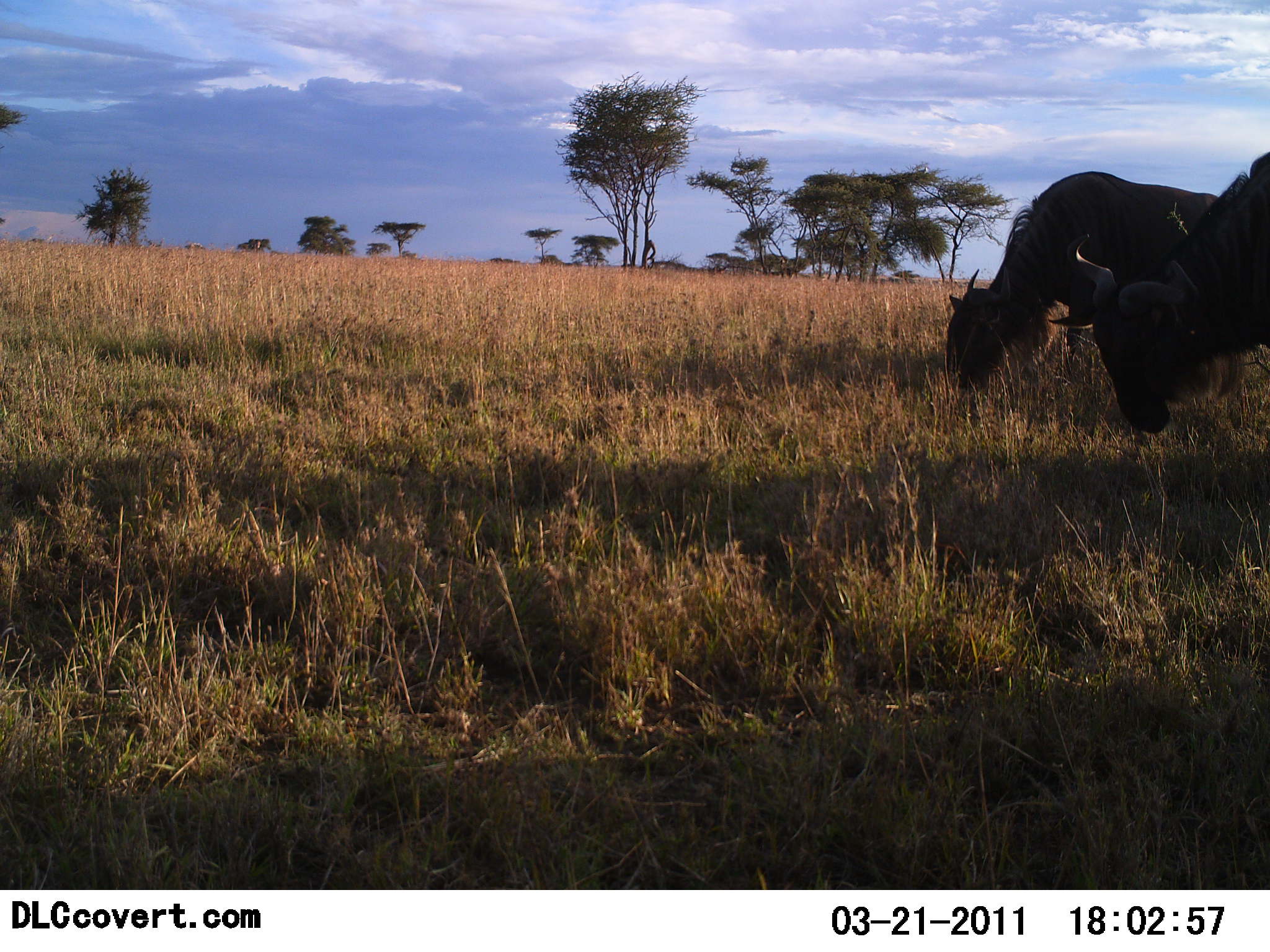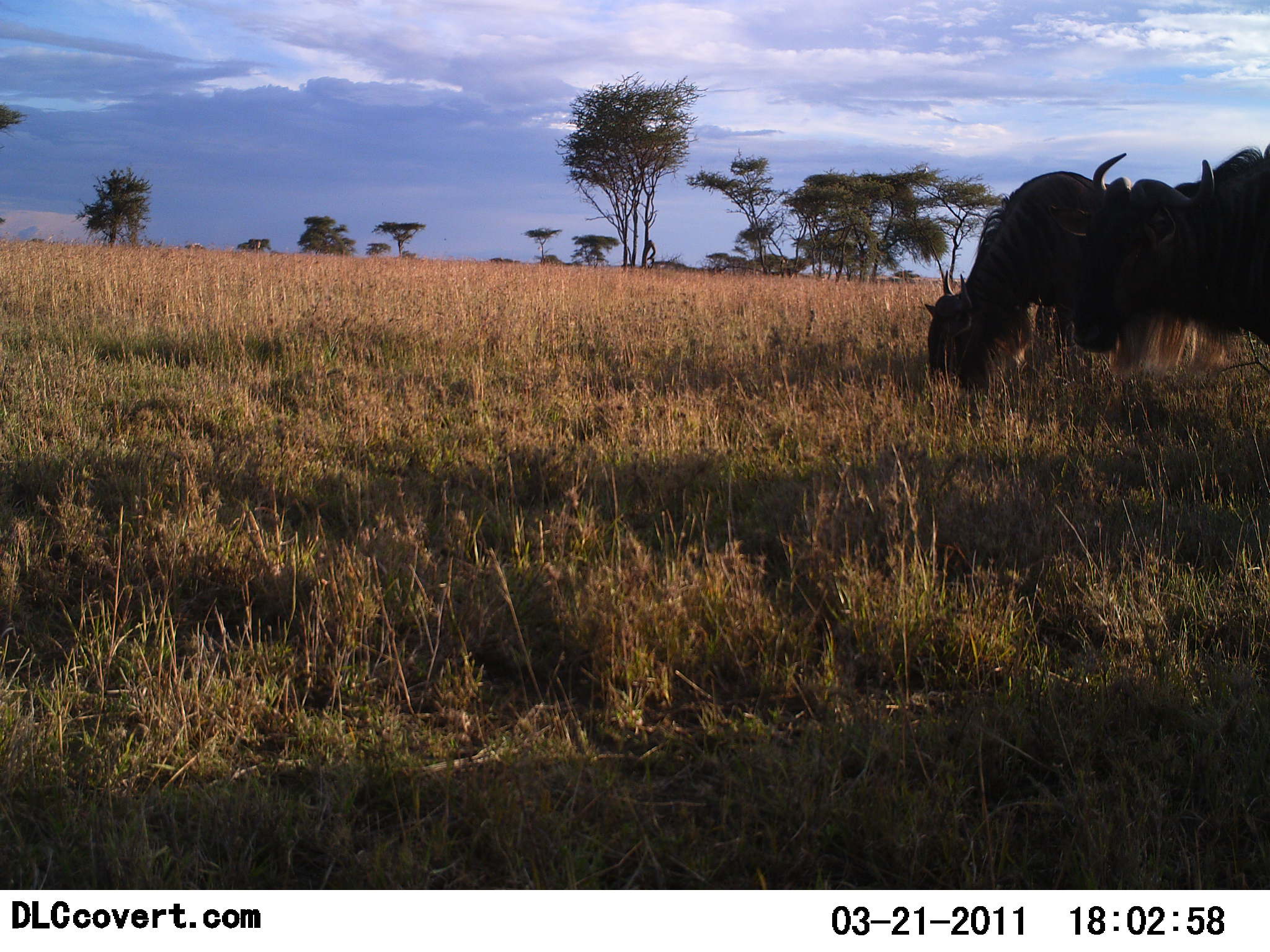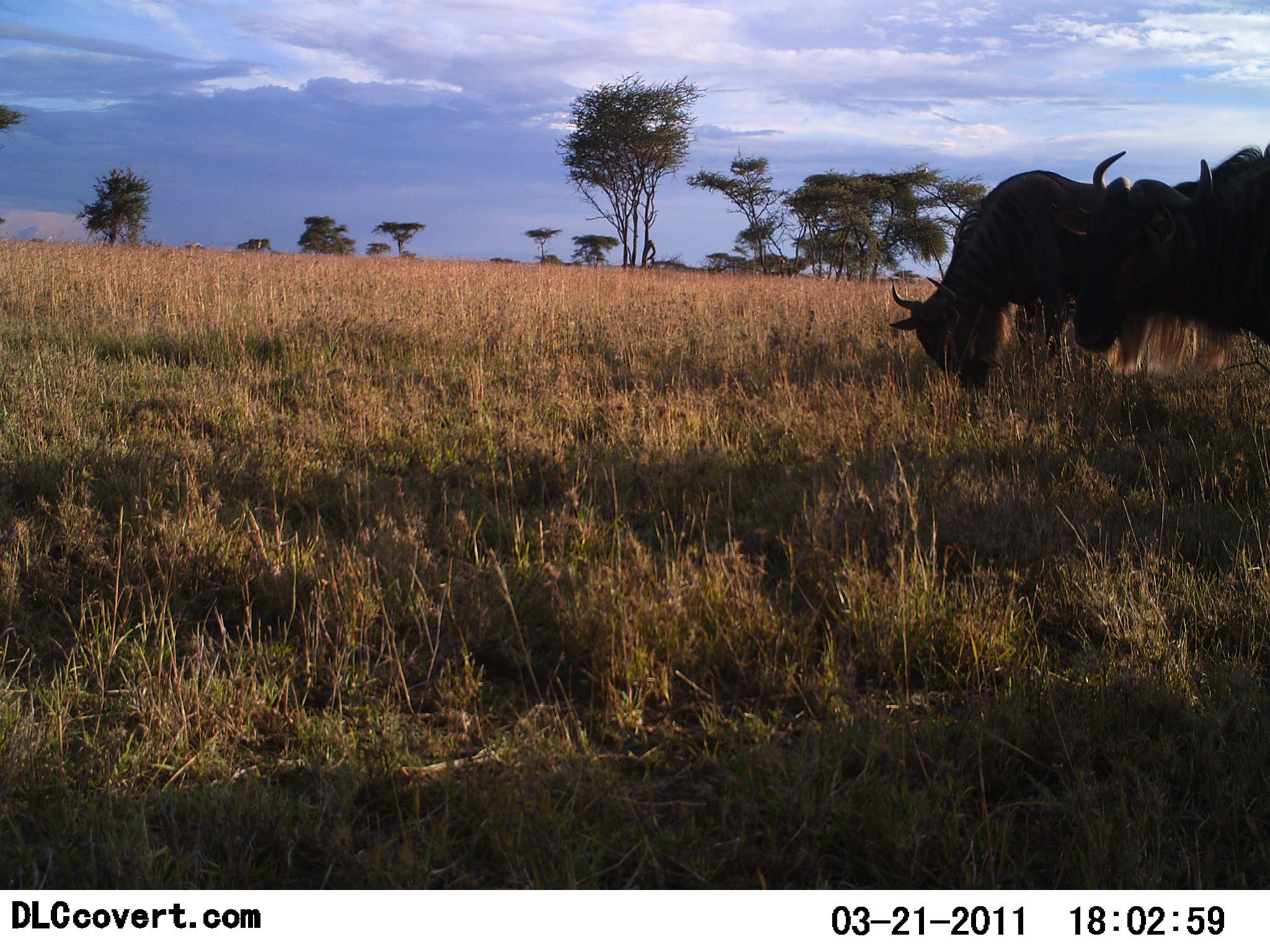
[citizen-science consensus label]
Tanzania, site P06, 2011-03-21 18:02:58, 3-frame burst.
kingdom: Animalia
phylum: Chordata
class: Mammalia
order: Artiodactyla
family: Bovidae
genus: Connochaetes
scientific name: Connochaetes taurinus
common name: blue wildebeest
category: wildebeest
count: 2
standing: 45%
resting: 0%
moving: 18%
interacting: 0%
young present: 0%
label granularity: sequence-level